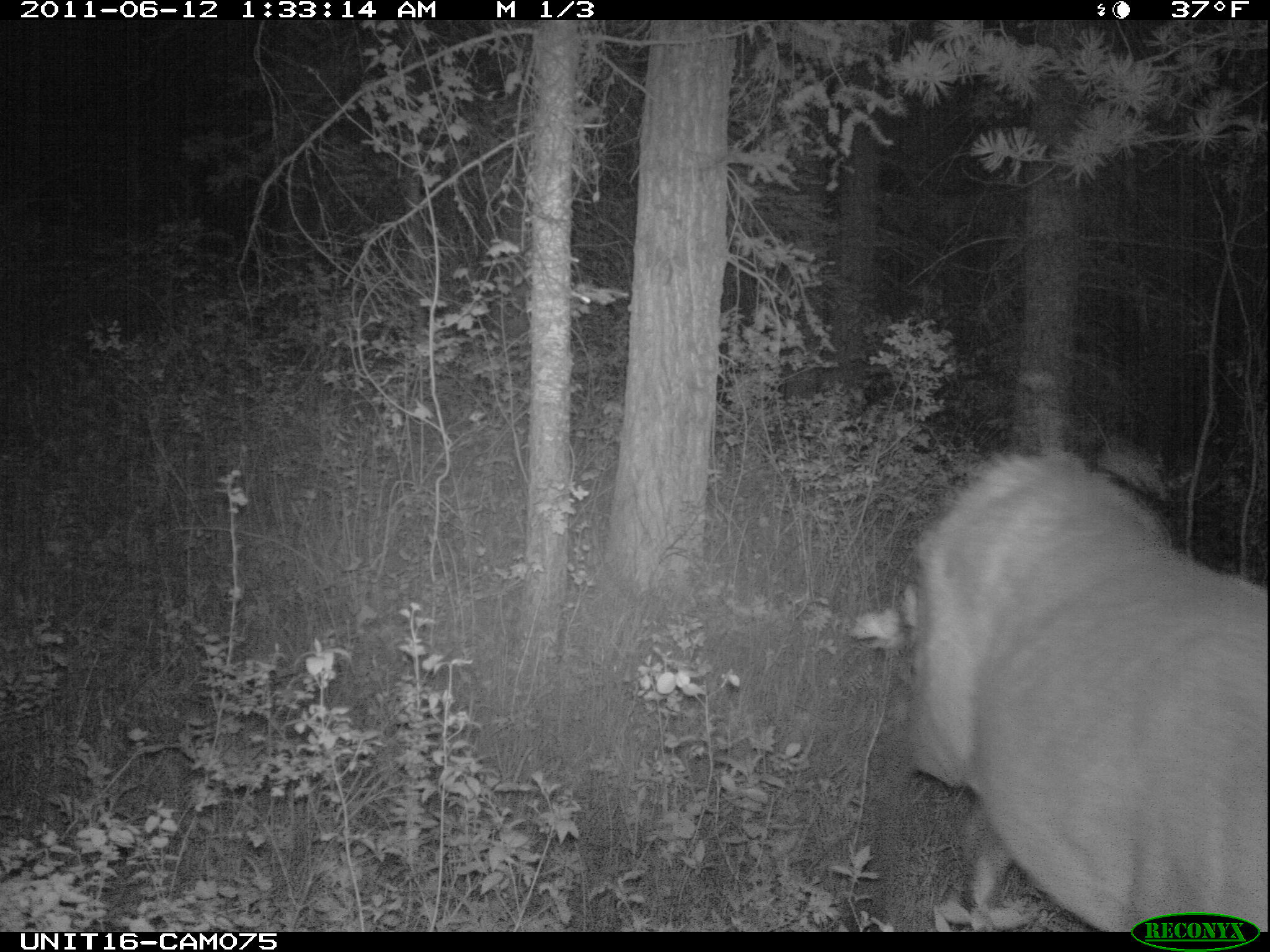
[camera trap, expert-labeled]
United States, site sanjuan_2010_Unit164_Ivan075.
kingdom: Animalia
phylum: Chordata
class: Mammalia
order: Artiodactyla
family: Cervidae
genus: Cervus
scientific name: Cervus elaphus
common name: red deer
Cervus elaphus (red deer).